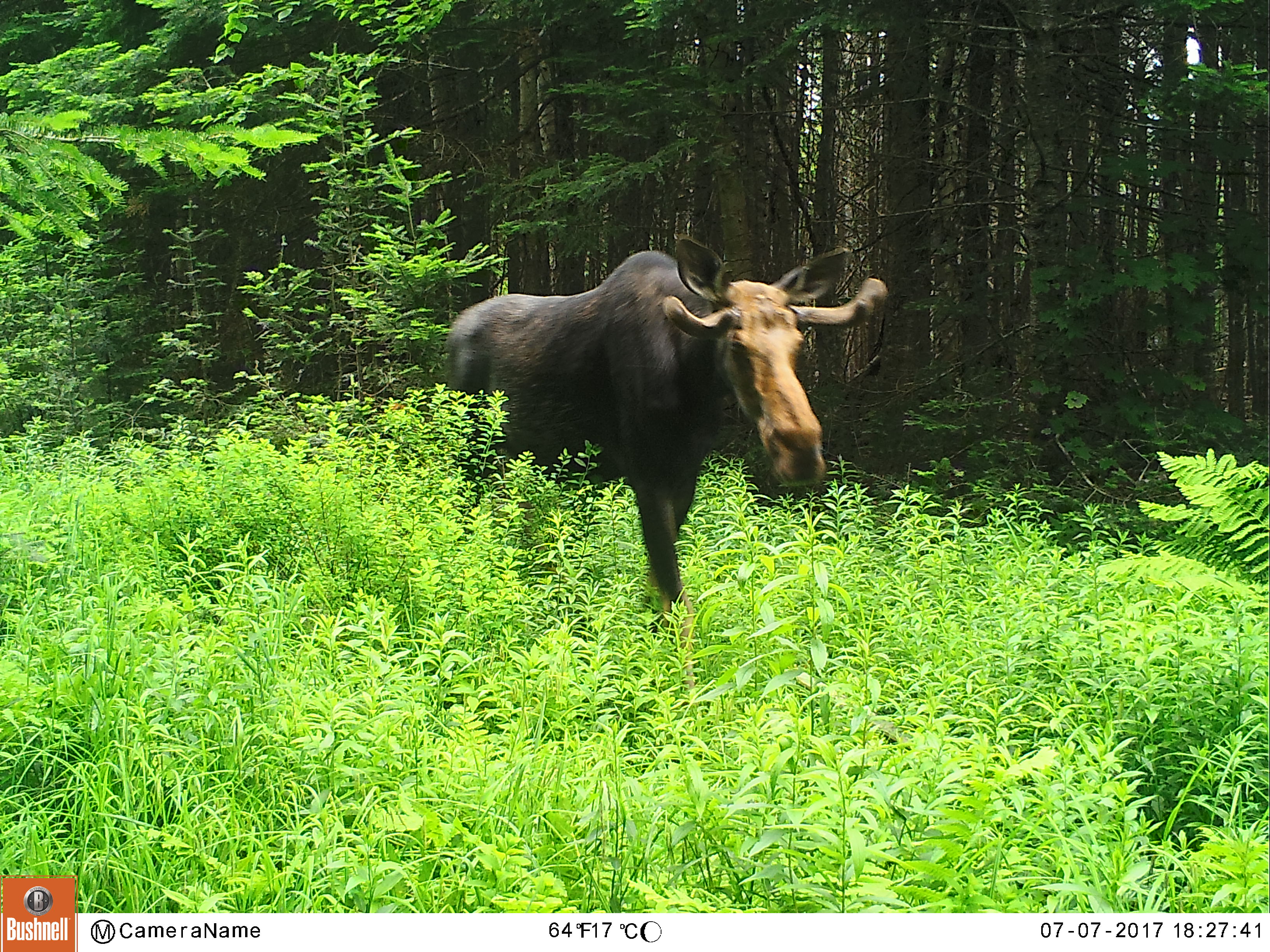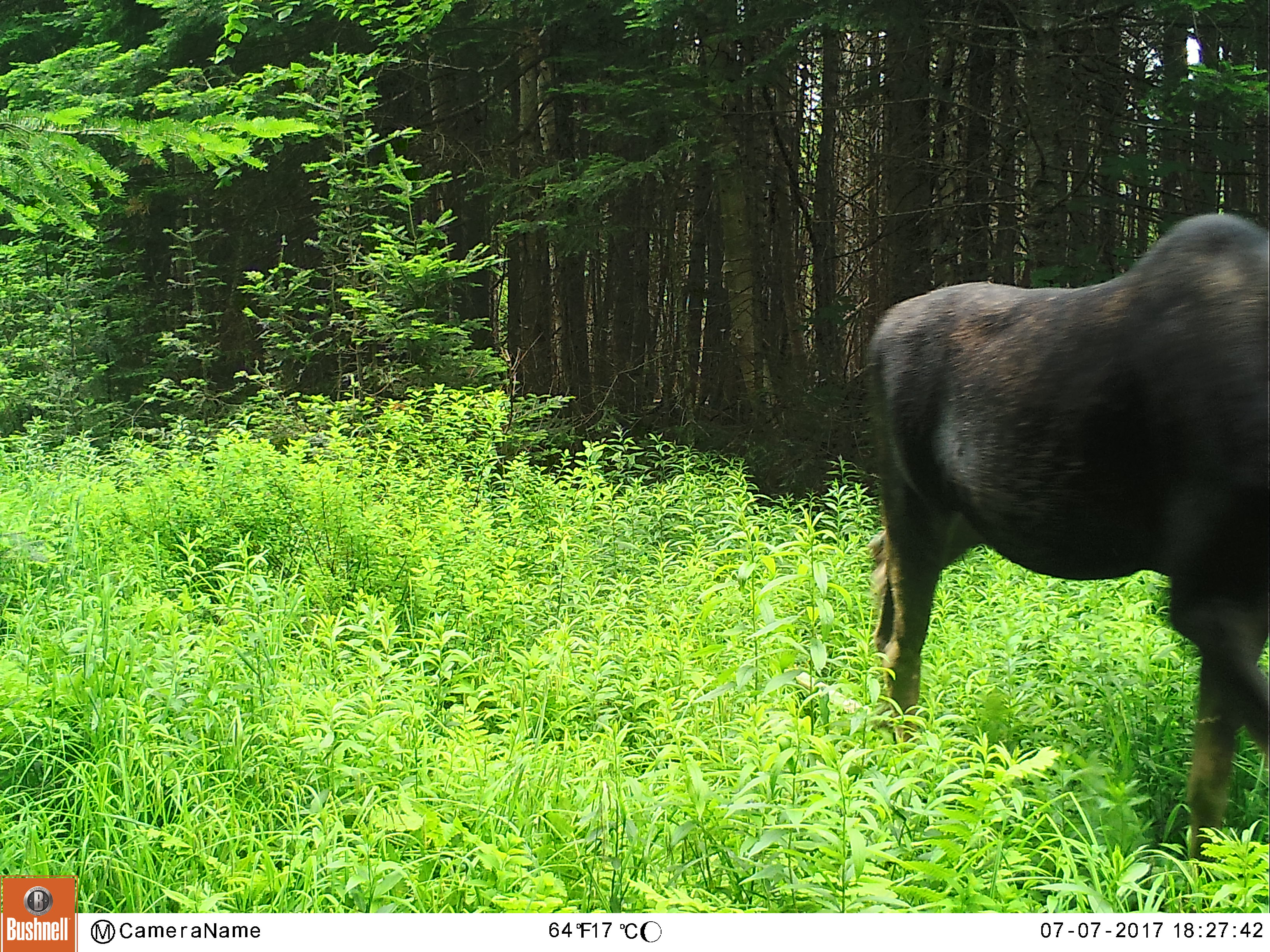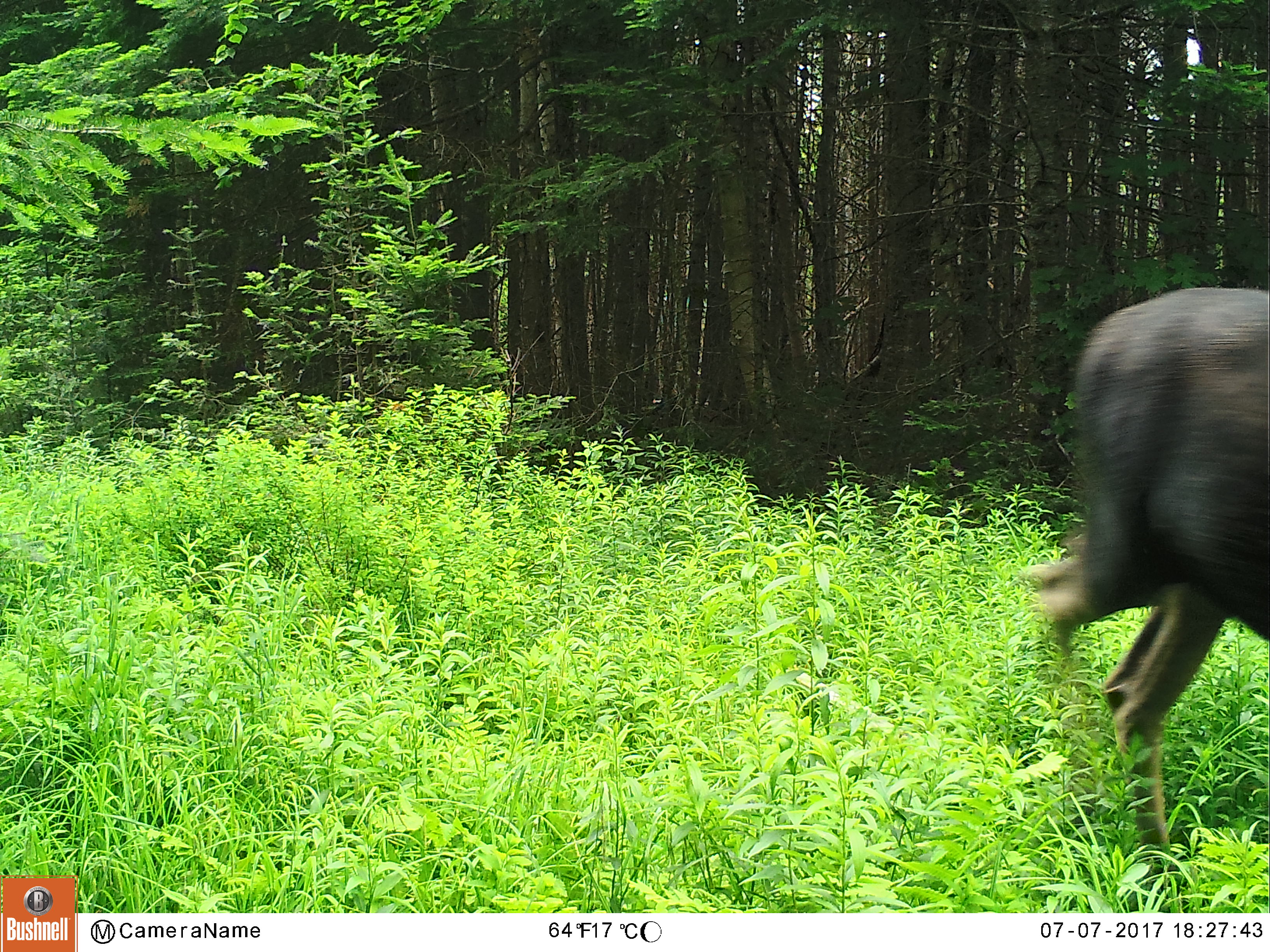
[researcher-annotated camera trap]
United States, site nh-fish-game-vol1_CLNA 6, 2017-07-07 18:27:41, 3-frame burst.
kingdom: Animalia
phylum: Chordata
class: Mammalia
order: Artiodactyla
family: Cervidae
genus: Alces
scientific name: Alces alces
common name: moose